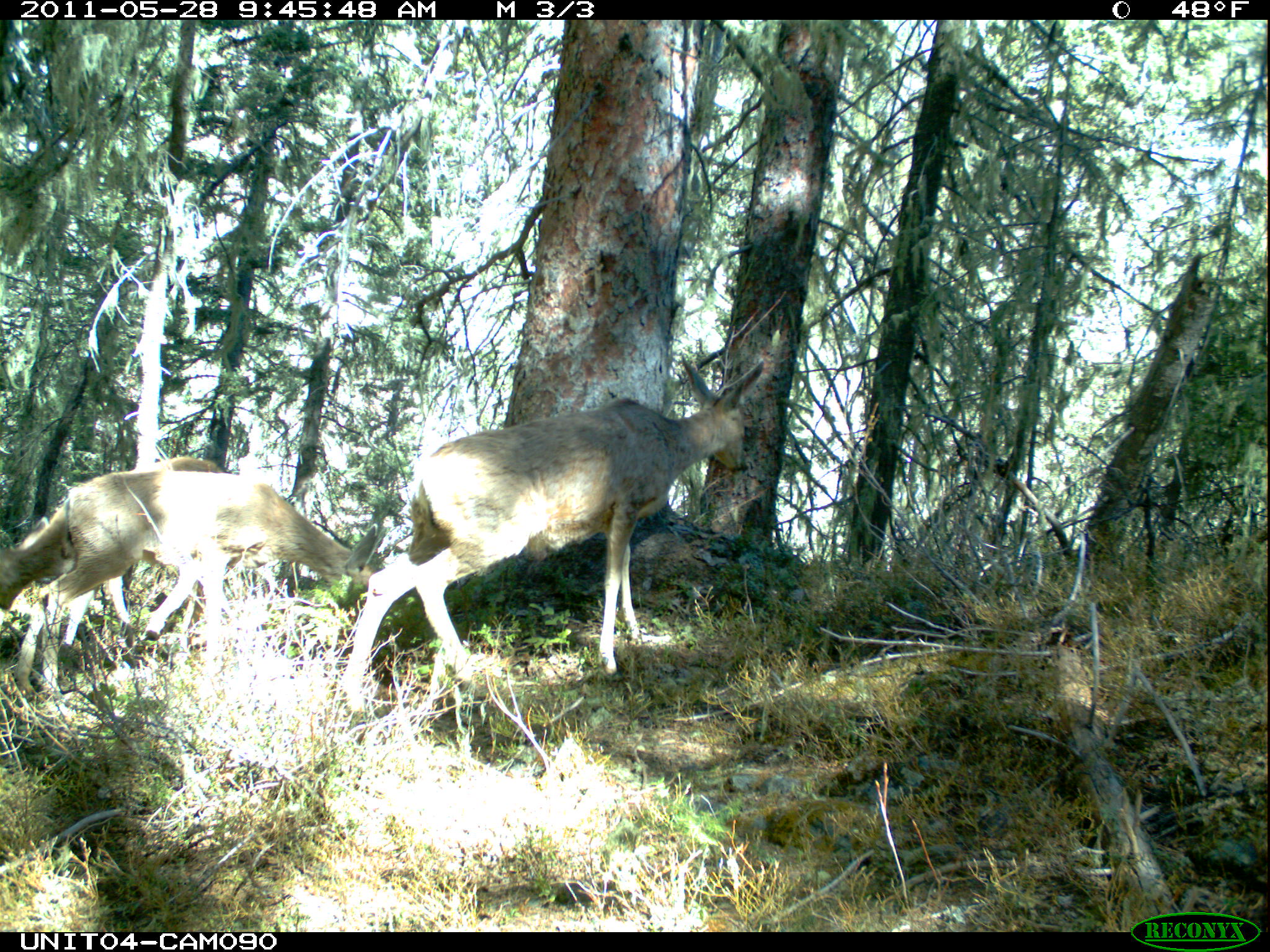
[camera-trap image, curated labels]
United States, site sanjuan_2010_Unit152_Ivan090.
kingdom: Animalia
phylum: Chordata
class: Mammalia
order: Artiodactyla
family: Cervidae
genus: Odocoileus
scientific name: Odocoileus hemionus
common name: mule deer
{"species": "Odocoileus hemionus (mule deer)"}